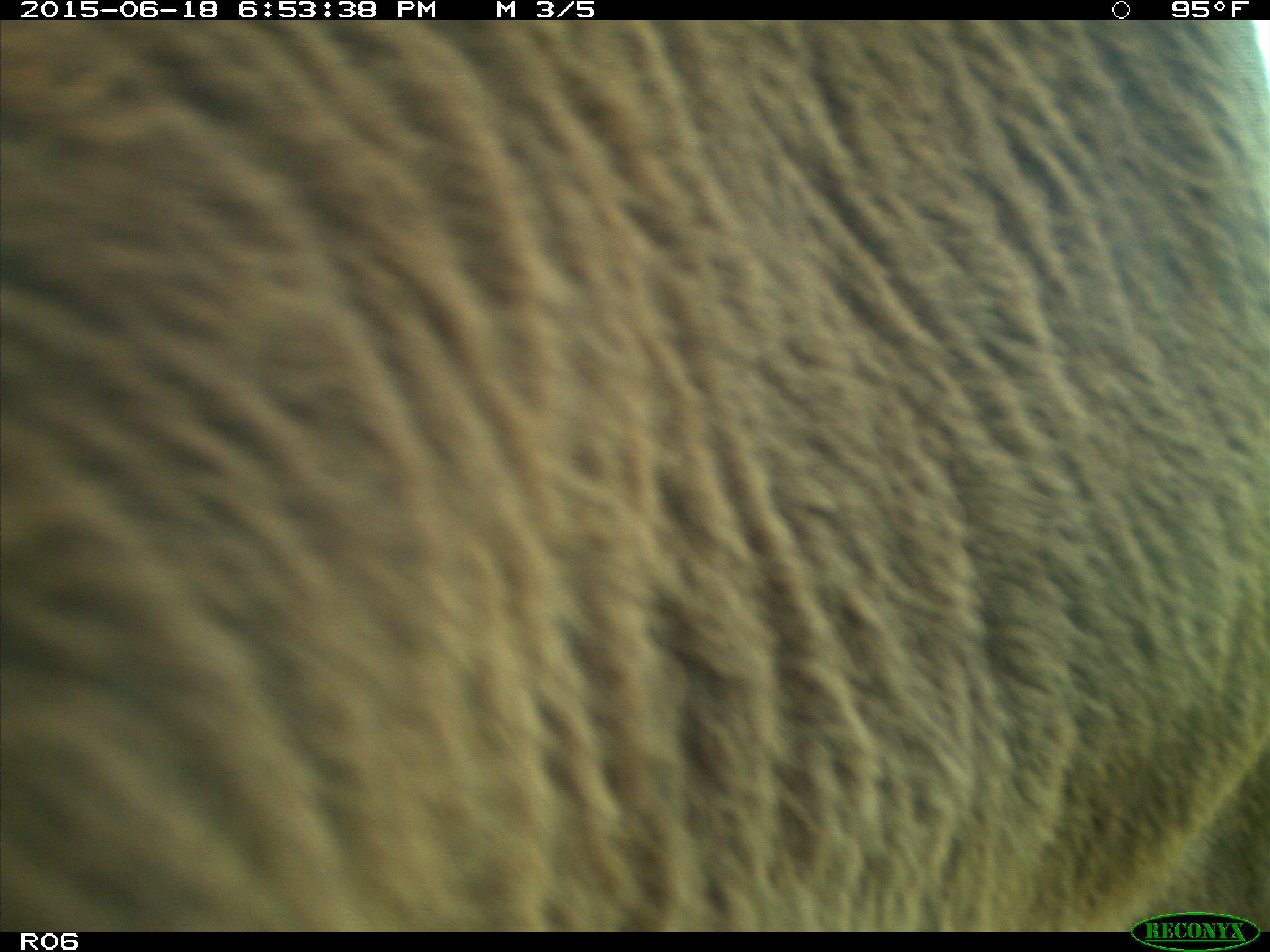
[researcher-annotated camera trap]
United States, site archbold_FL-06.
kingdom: Animalia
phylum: Chordata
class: Mammalia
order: Artiodactyla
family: Bovidae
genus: Bos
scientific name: Bos taurus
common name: domestic cow